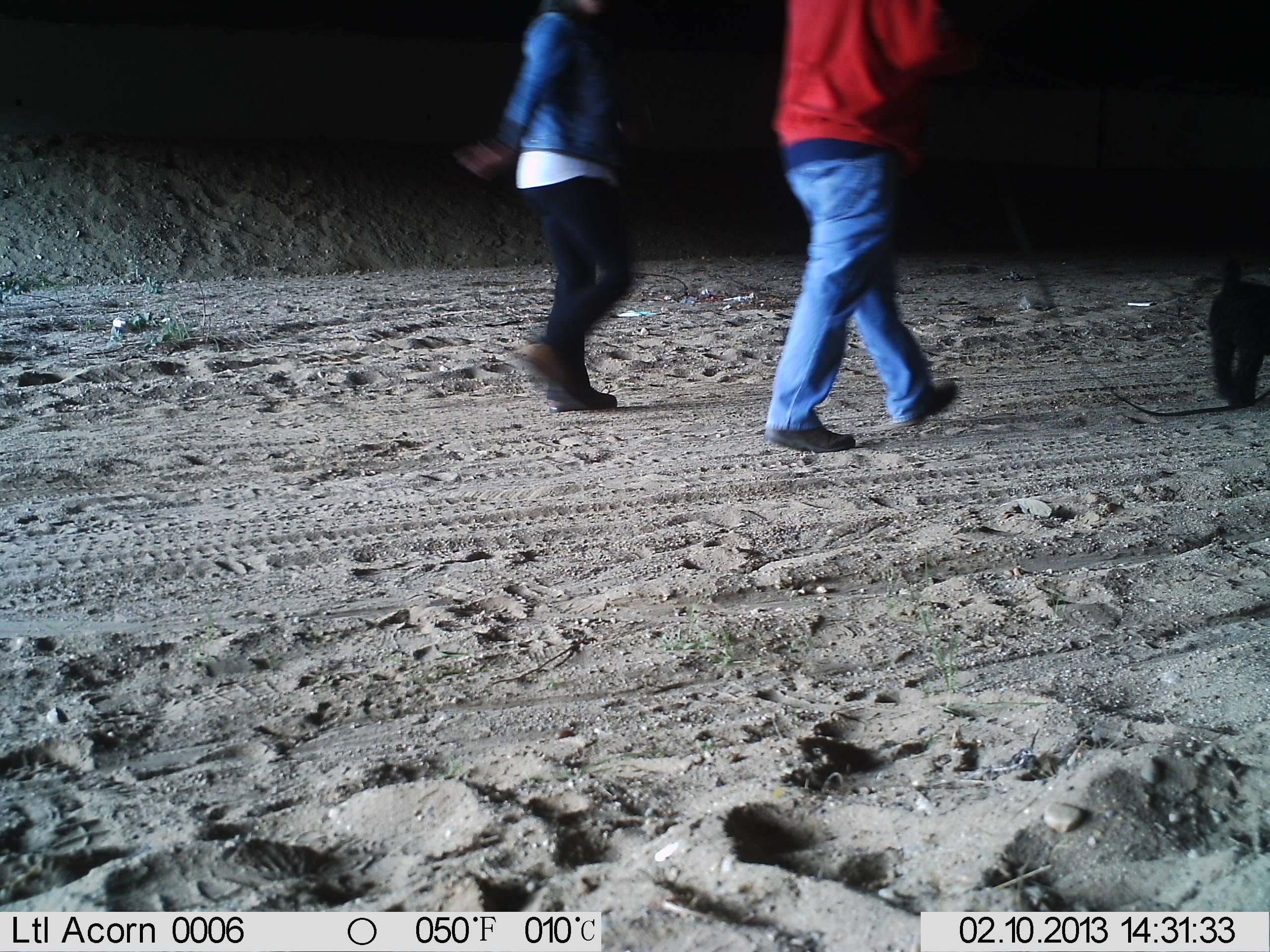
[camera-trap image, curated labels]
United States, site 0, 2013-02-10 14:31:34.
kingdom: Animalia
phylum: Chordata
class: Mammalia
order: Carnivora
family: Canidae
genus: Canis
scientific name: Canis familiaris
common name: domestic dog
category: dog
Dog (domestic dog) (Canis familiaris).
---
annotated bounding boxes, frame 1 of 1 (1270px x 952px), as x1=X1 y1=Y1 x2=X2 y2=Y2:
dog: x1=1172 y1=232 x2=1270 y2=409